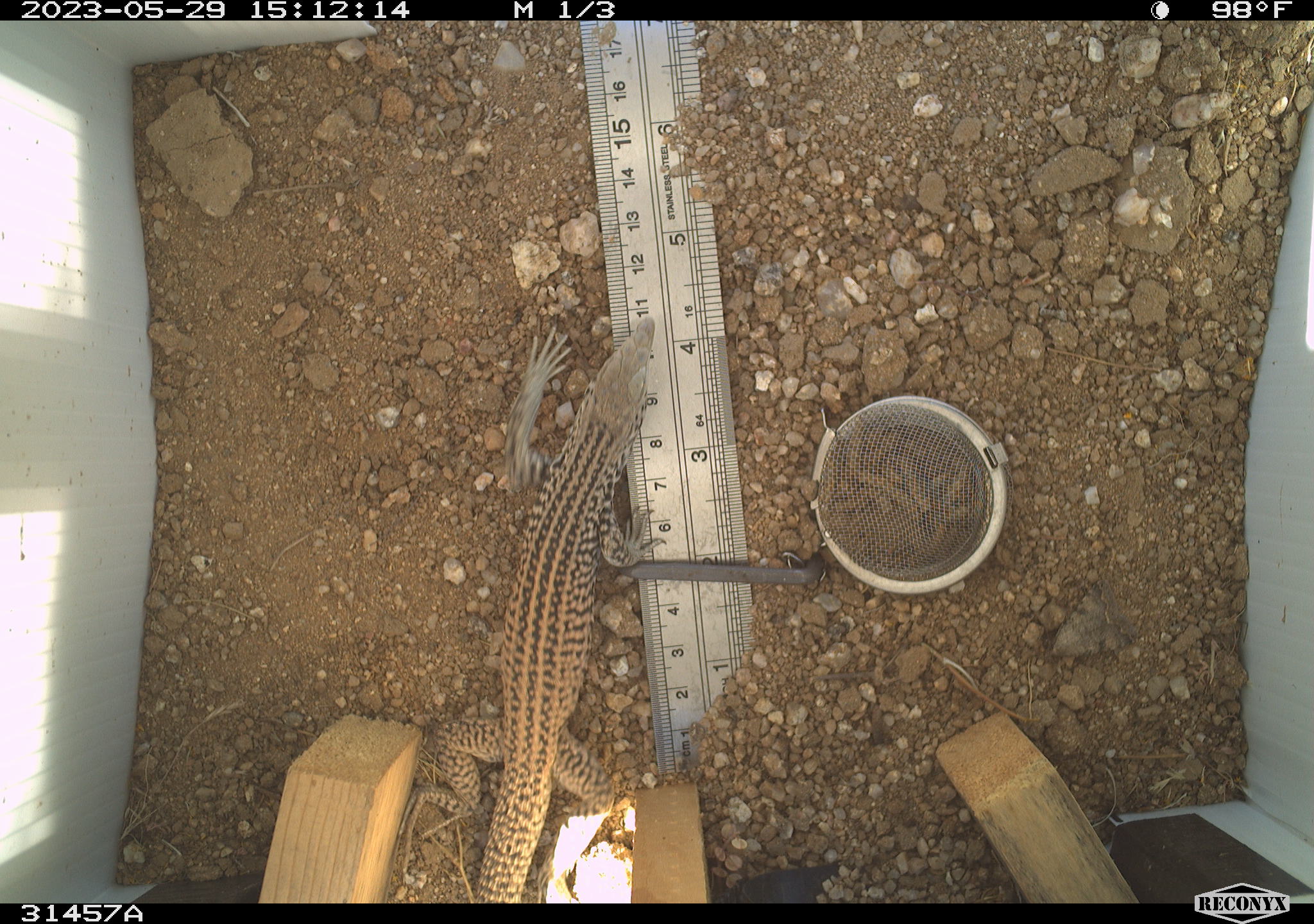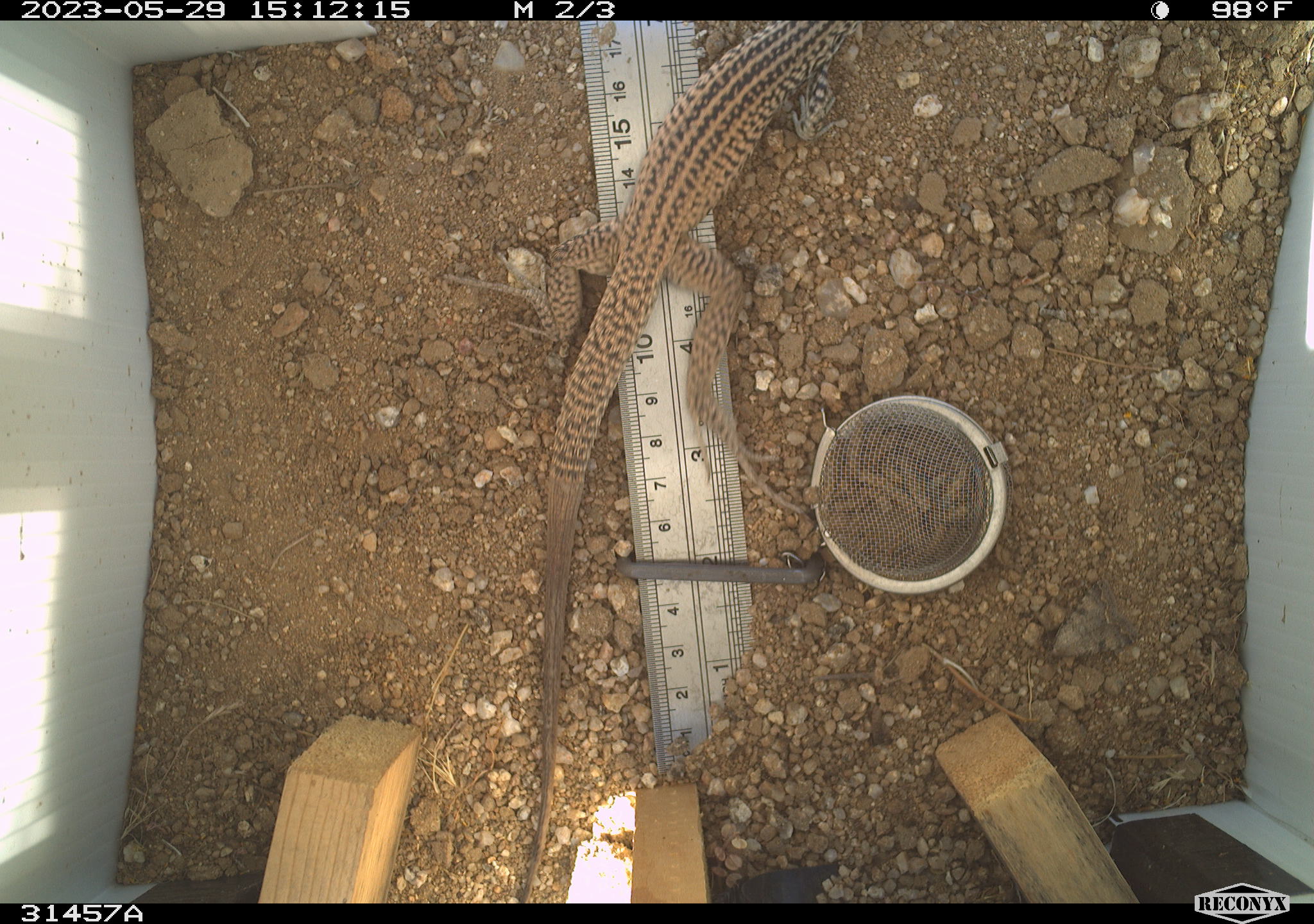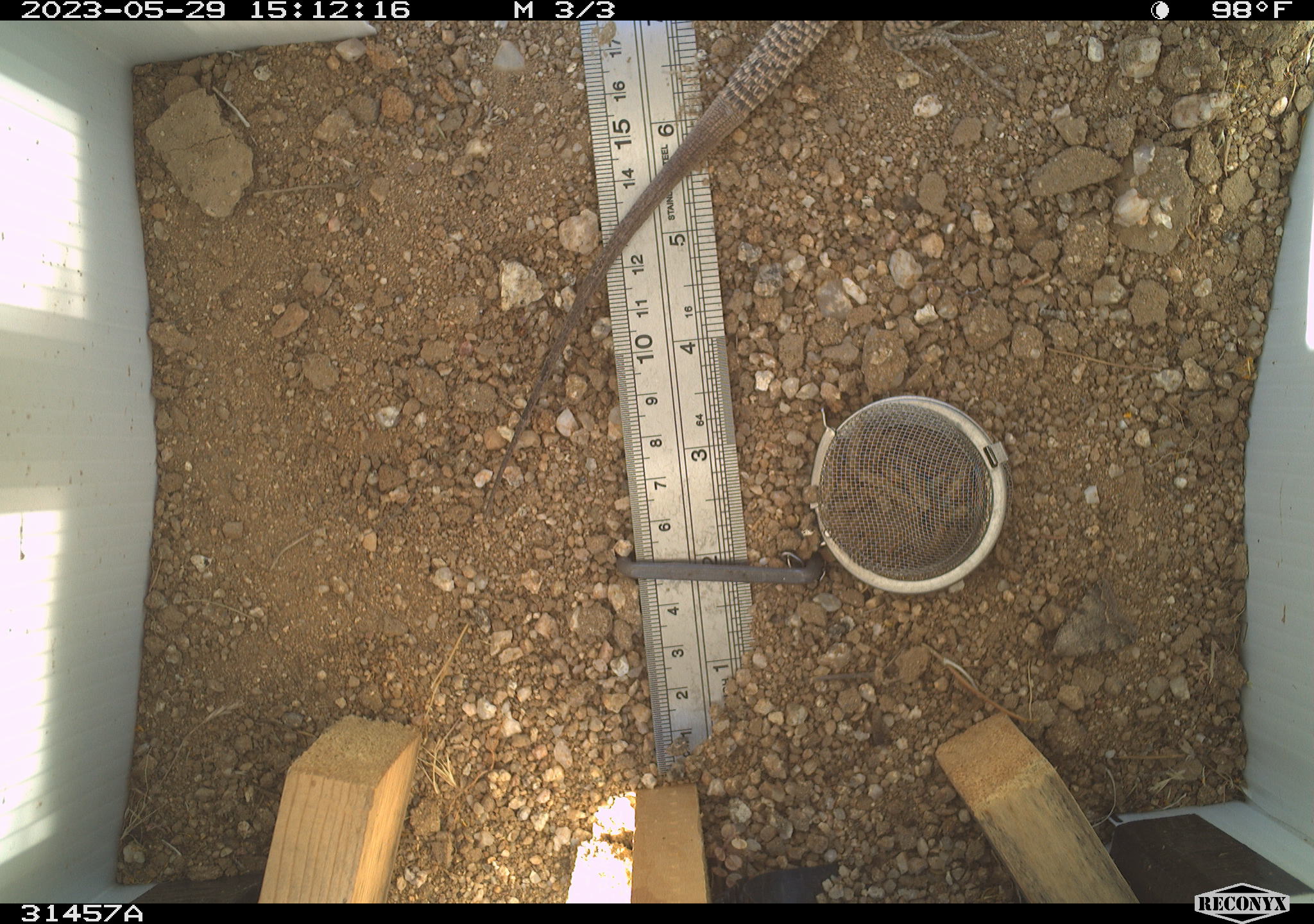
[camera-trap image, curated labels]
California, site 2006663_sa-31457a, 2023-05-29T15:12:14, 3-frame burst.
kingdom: Animalia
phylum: Chordata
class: Reptilia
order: Squamata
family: Teiidae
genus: Aspidoscelis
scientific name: Aspidoscelis tigris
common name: western whiptail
Western whiptail (Aspidoscelis tigris).